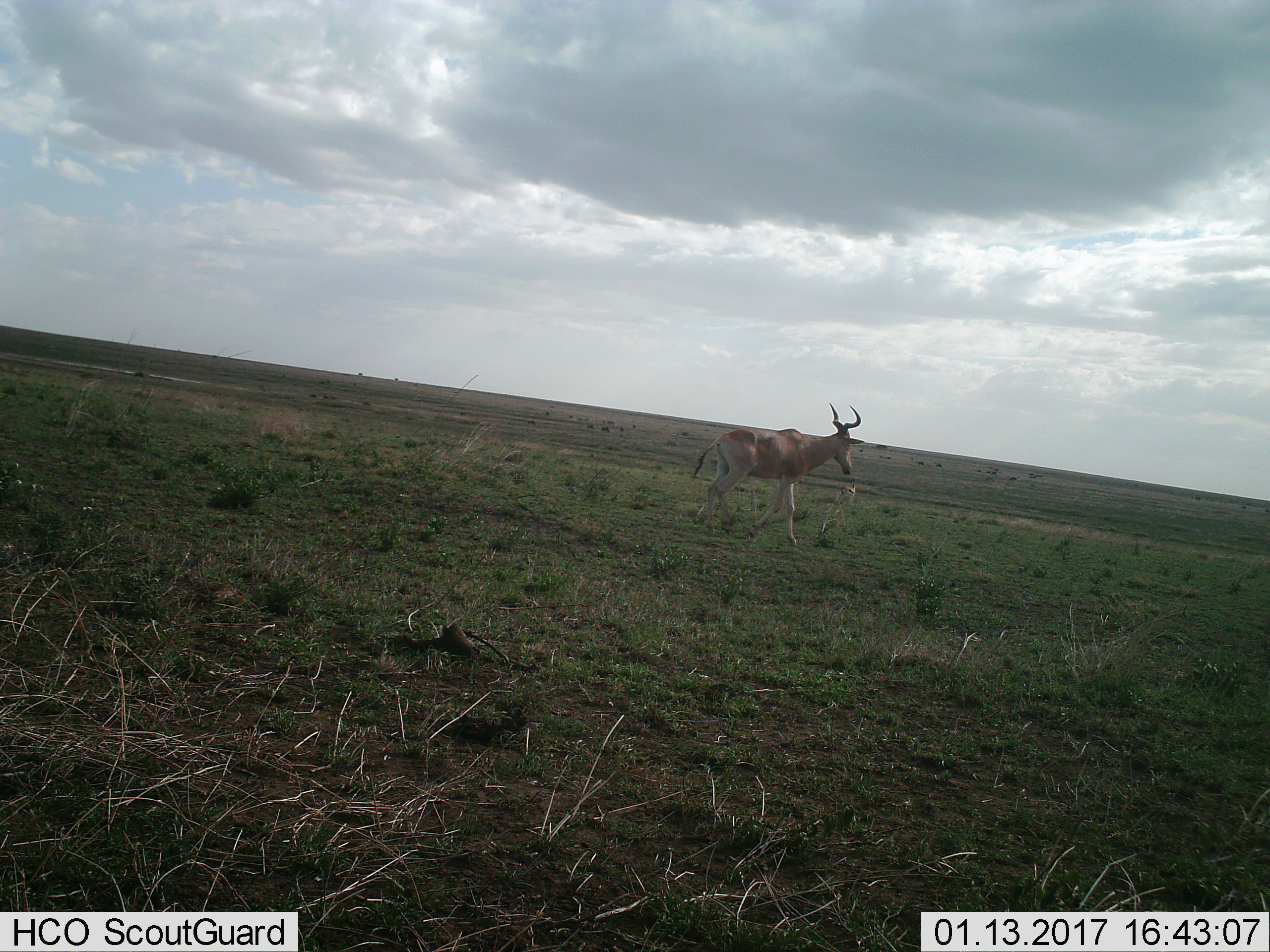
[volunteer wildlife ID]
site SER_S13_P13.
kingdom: Animalia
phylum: Chordata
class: Mammalia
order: Artiodactyla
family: Bovidae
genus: Alcelaphus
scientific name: Alcelaphus buselaphus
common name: hartebeest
Hartebeest (Alcelaphus buselaphus), count 1. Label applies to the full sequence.